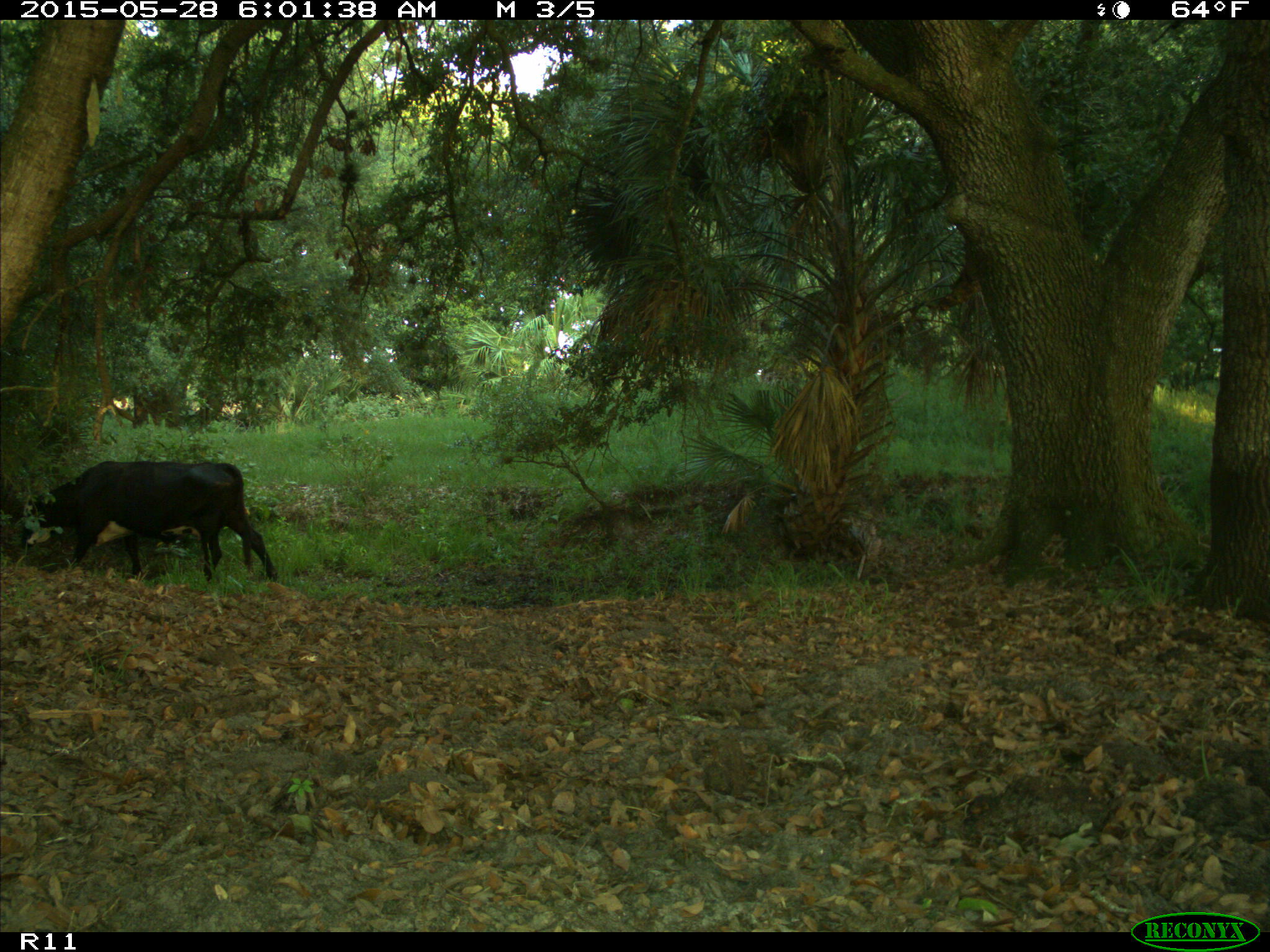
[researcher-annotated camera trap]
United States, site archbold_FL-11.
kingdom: Animalia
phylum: Chordata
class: Mammalia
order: Artiodactyla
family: Bovidae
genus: Bos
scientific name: Bos taurus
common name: domestic cow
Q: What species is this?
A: Bos taurus (domestic cow).